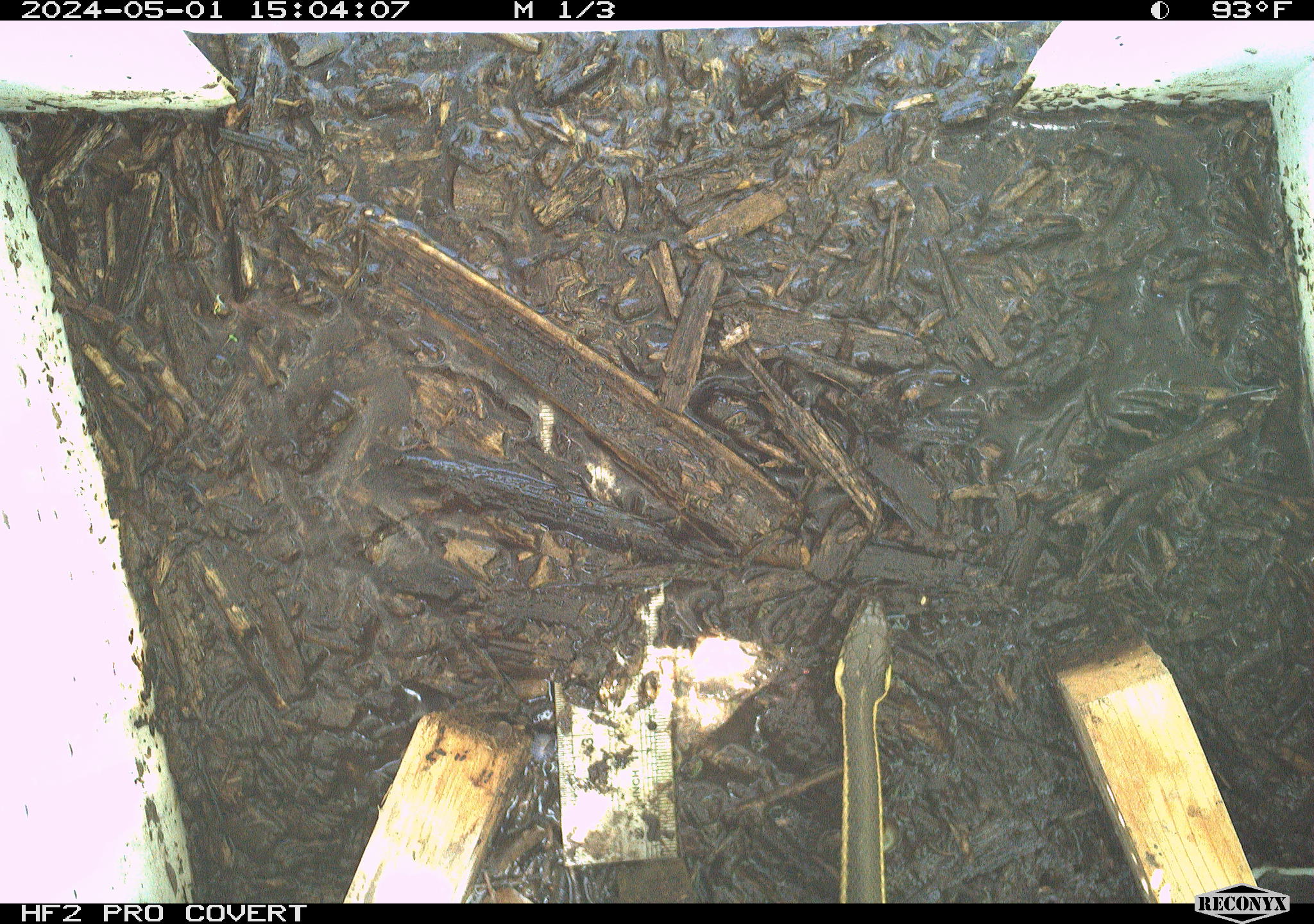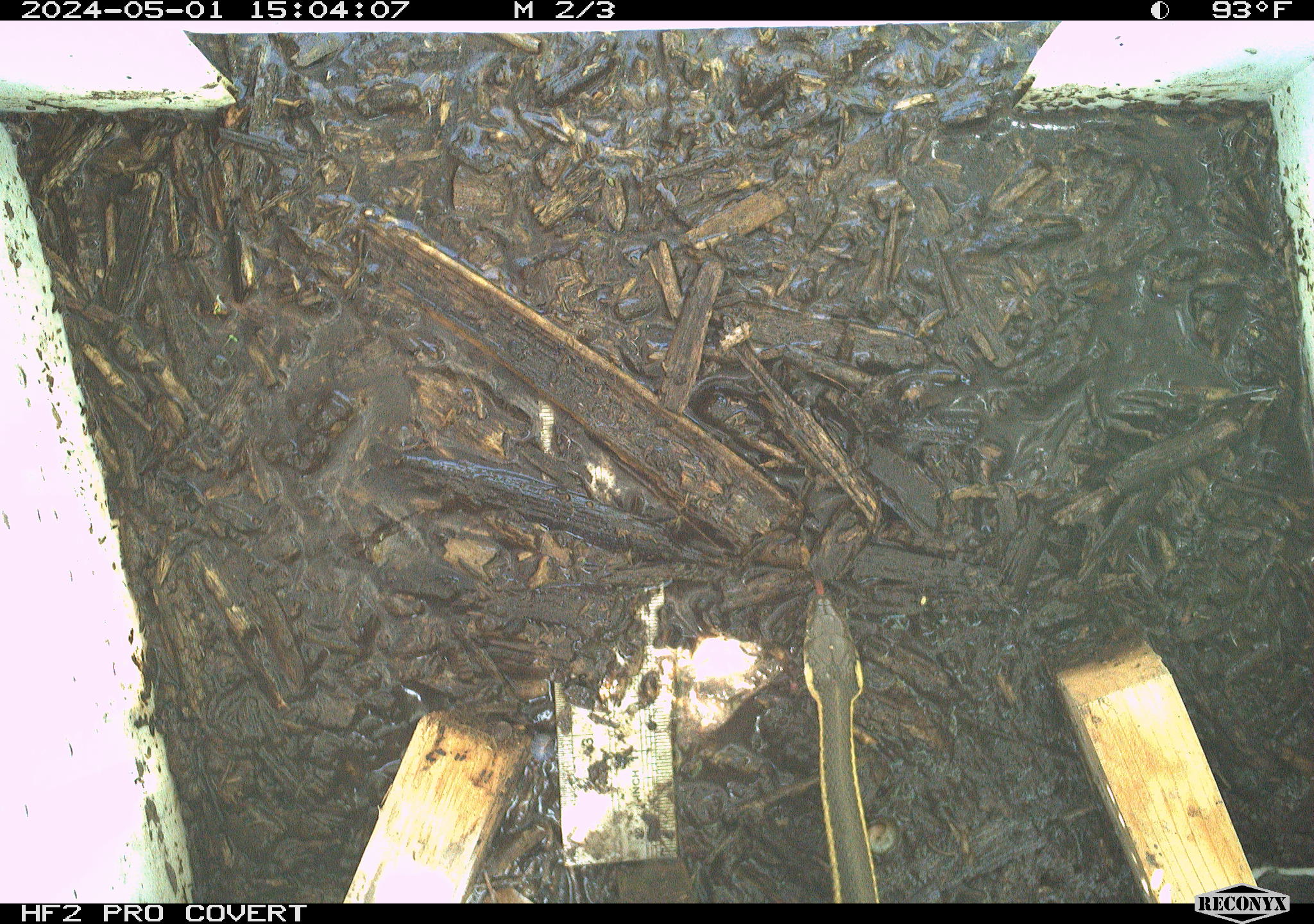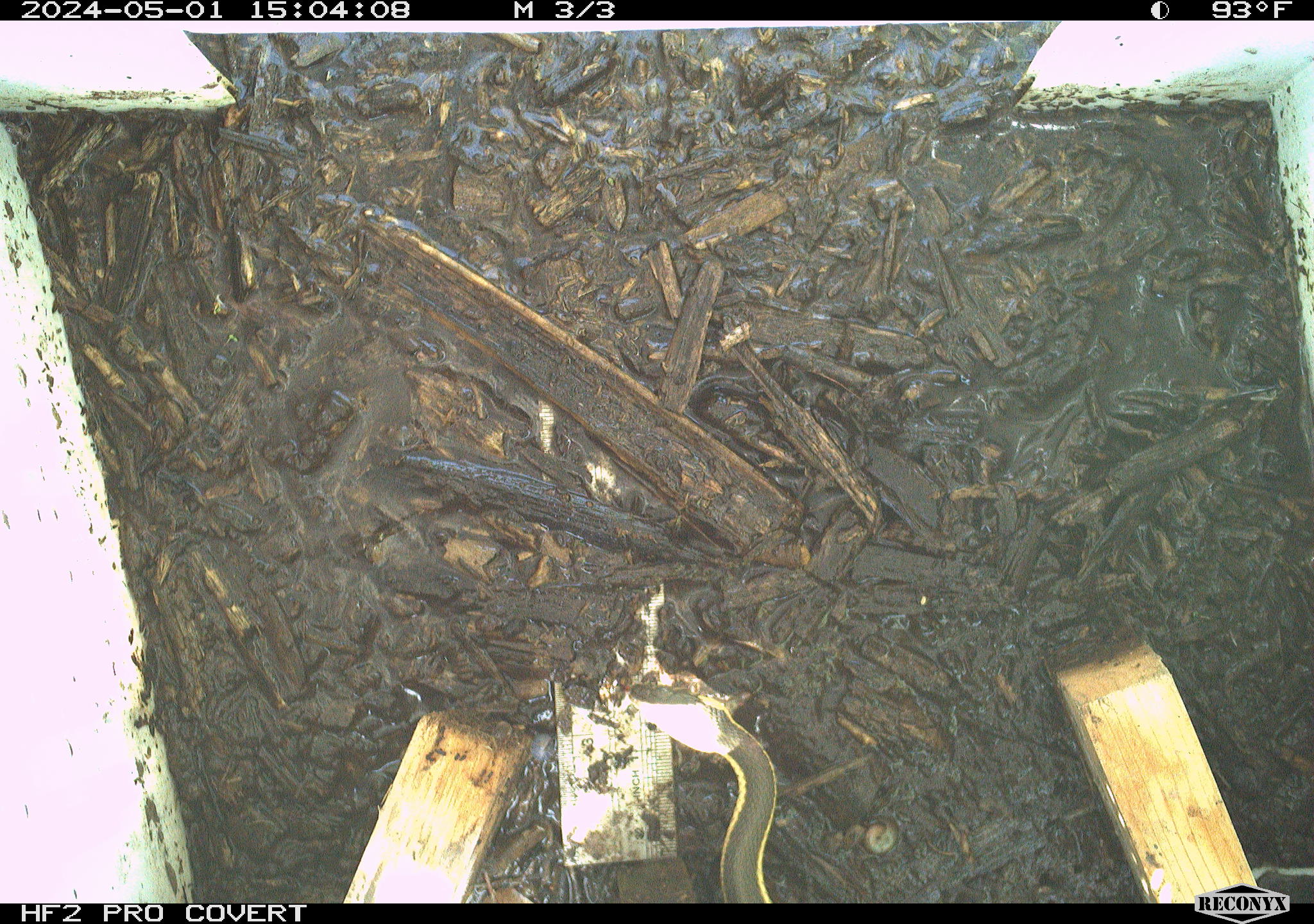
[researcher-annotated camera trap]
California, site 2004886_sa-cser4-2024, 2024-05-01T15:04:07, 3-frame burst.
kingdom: Animalia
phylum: Chordata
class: Reptilia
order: Squamata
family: Colubridae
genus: Thamnophis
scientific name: Thamnophis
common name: american gartersnakes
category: thamnophis species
Thamnophis species (american gartersnakes) (Thamnophis).